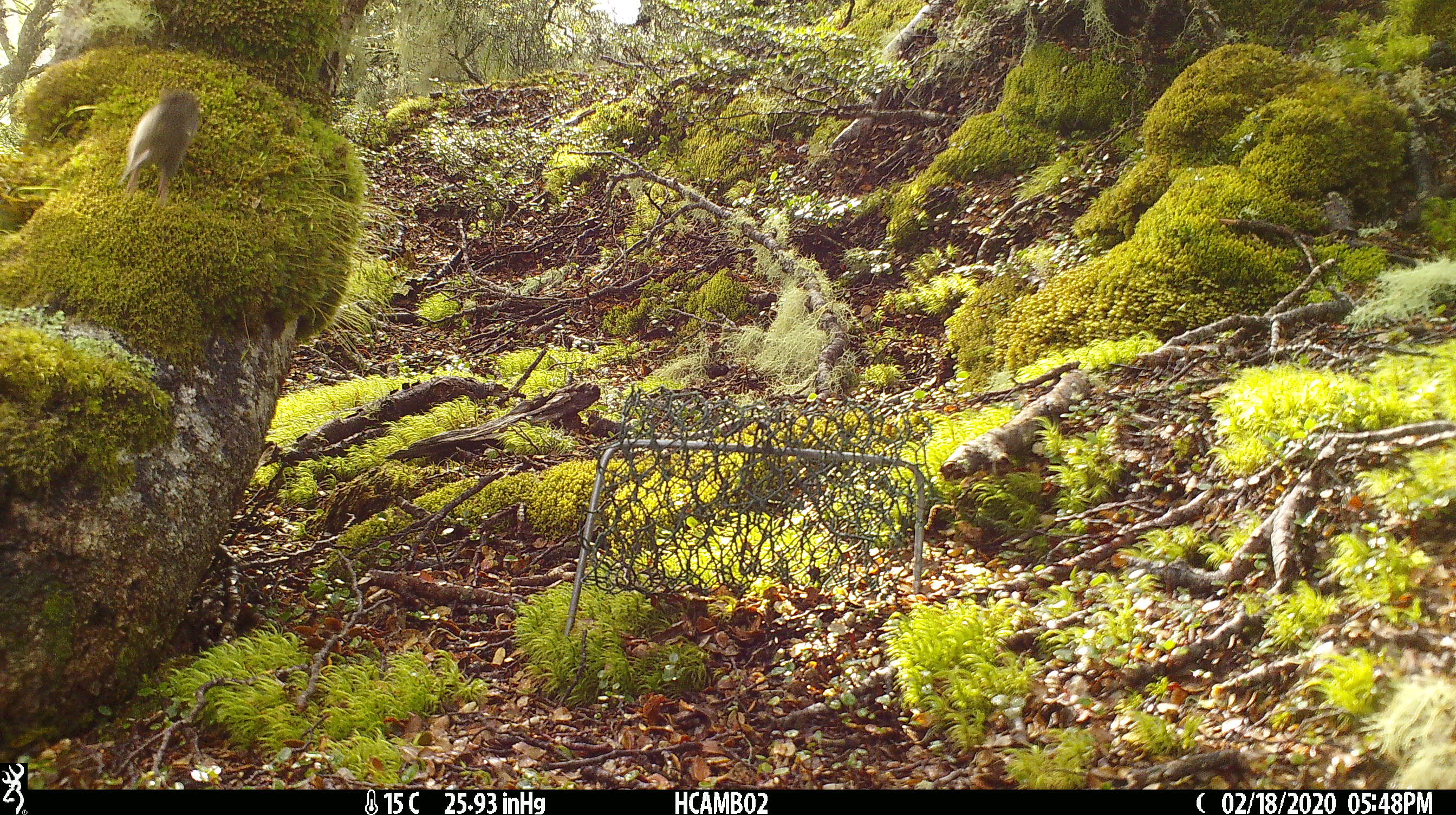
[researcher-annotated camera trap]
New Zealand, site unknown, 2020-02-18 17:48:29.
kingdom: Animalia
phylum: Chordata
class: Mammalia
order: Rodentia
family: Muridae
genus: Mus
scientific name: Mus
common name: mouse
Mouse (Mus).